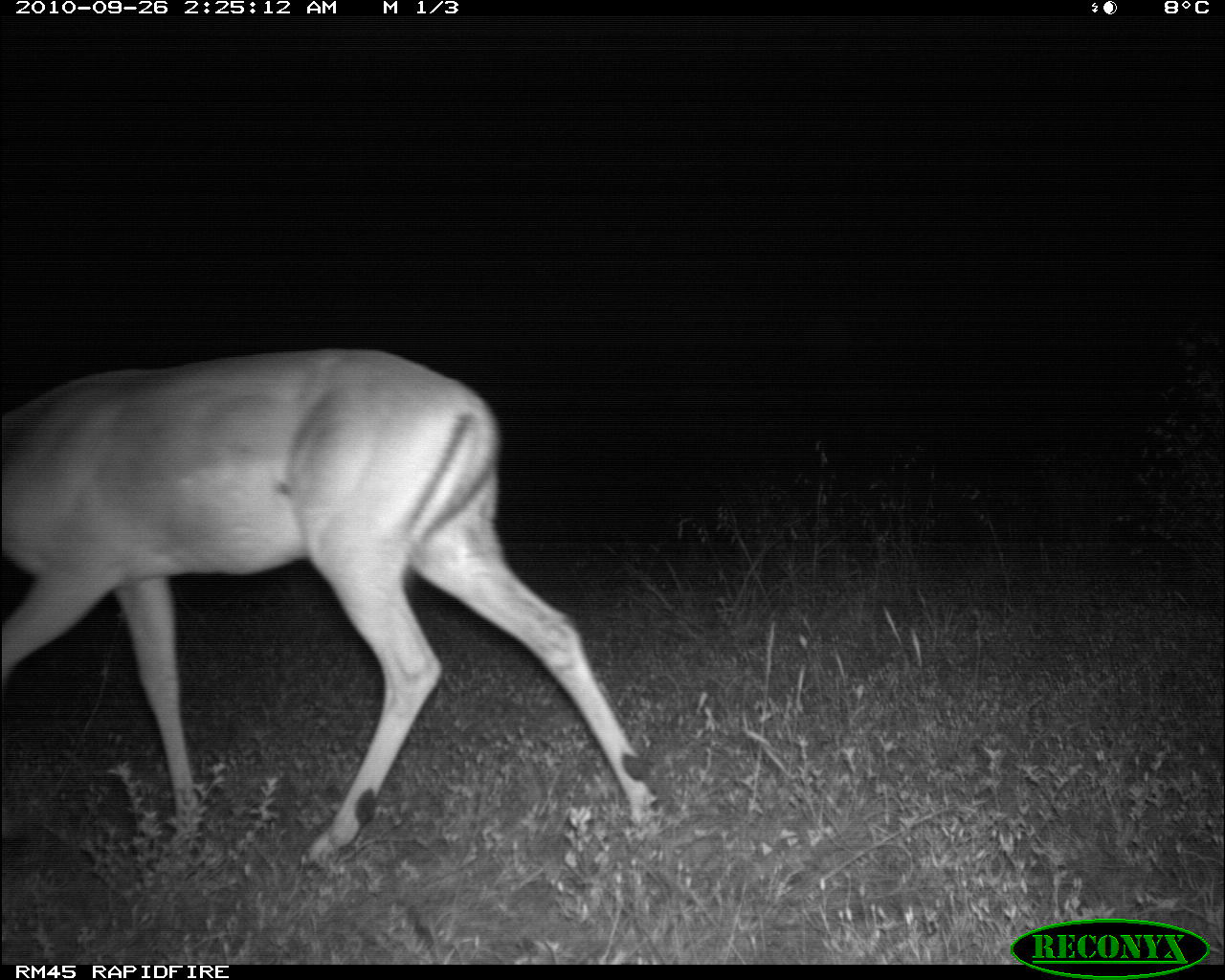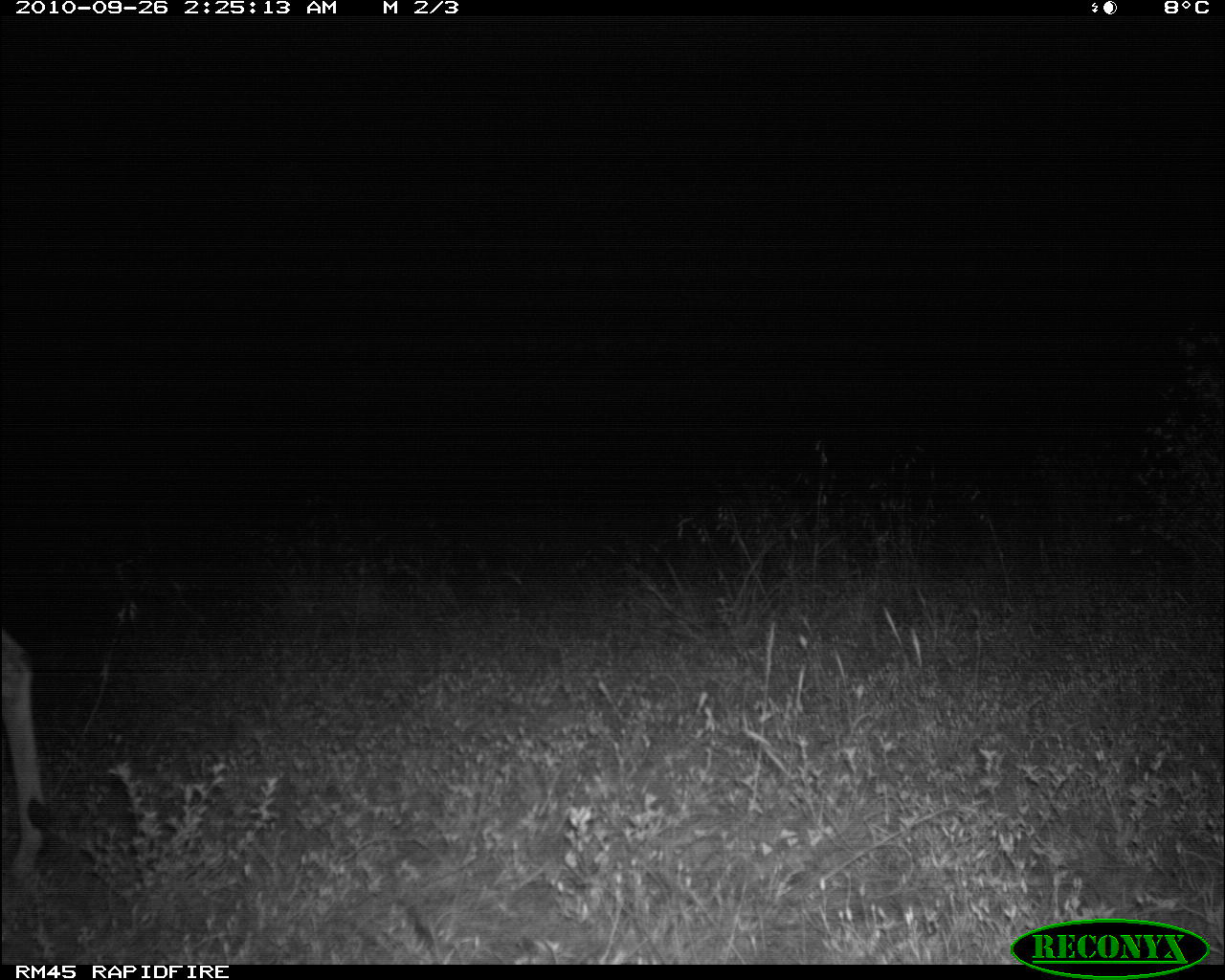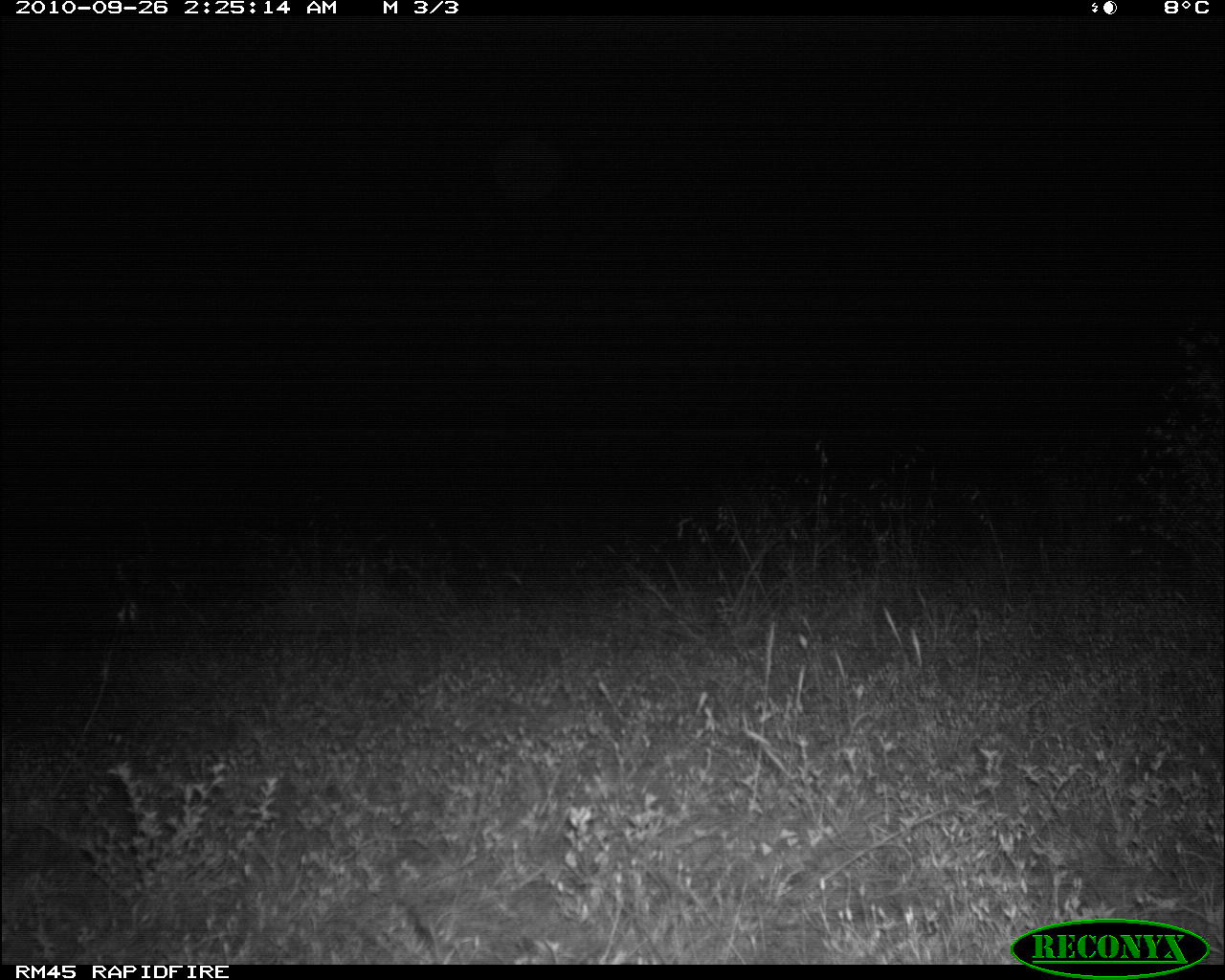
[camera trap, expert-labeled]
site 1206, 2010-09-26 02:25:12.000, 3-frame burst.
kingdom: Animalia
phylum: Chordata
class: Mammalia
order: Artiodactyla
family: Bovidae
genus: Aepyceros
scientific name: Aepyceros melampus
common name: impala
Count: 1.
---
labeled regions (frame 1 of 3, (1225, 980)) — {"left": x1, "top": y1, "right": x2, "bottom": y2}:
aepyceros melampus: {"left": 0, "top": 347, "right": 662, "bottom": 866}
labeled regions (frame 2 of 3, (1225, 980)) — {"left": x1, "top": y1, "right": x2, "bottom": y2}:
aepyceros melampus: {"left": 0, "top": 624, "right": 48, "bottom": 882}